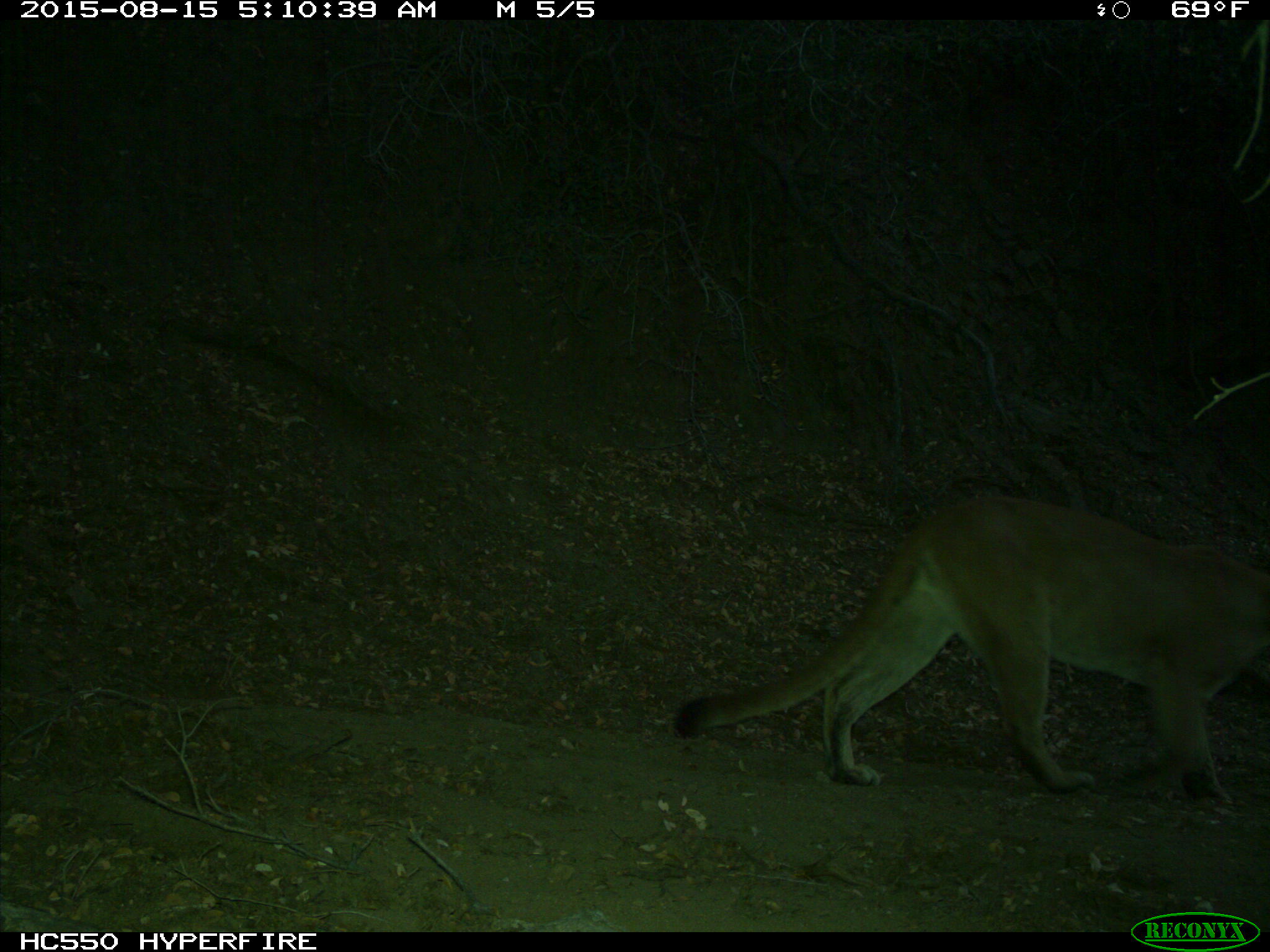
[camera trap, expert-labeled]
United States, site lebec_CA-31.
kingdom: Animalia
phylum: Chordata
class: Mammalia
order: Carnivora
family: Felidae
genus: Puma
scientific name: Puma concolor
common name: mountain lion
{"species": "Puma concolor (mountain lion)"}